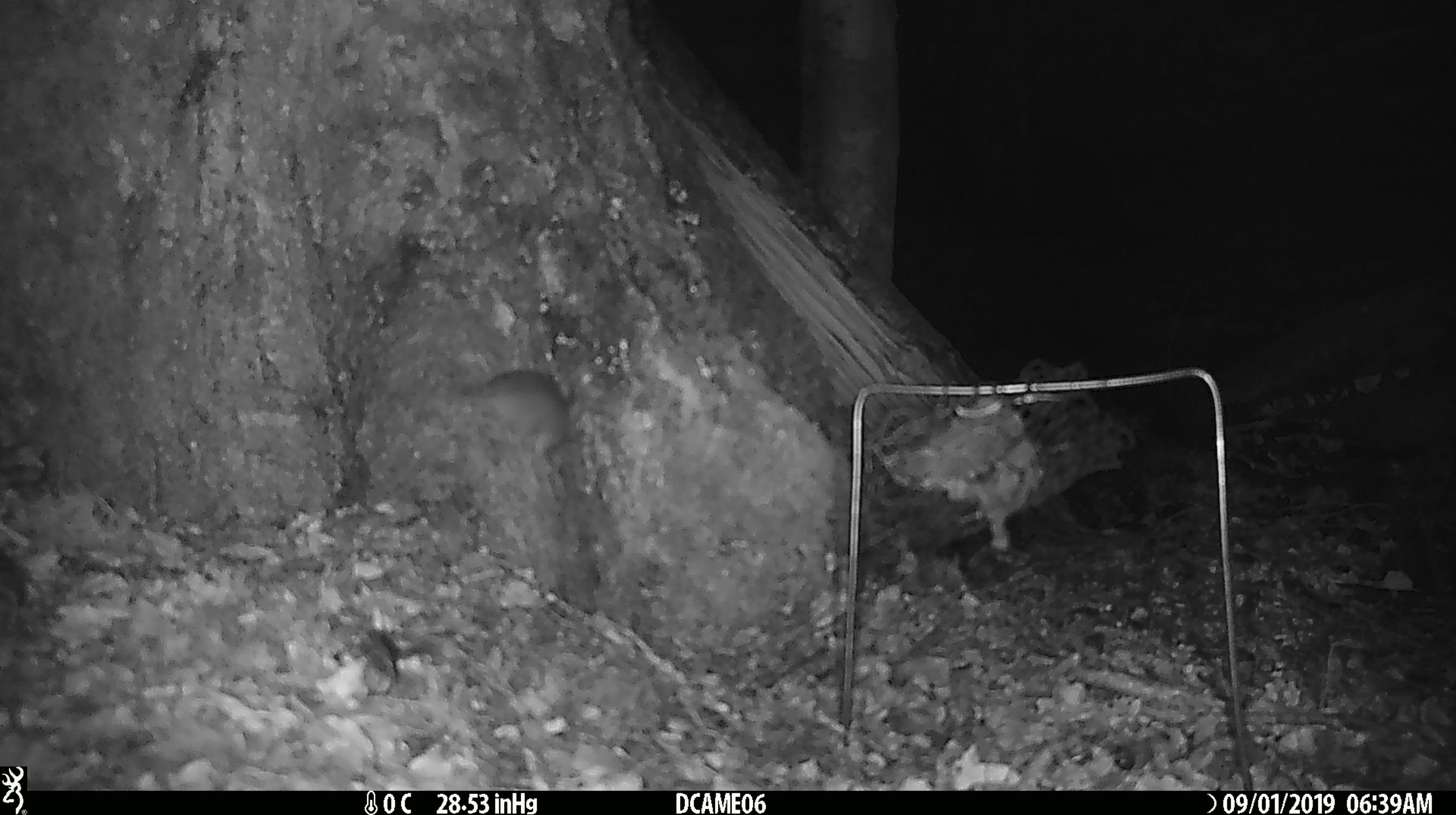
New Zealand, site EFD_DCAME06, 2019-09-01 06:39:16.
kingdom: Animalia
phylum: Chordata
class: Mammalia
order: Rodentia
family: Muridae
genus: Mus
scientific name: Mus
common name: mouse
Mouse (Mus).